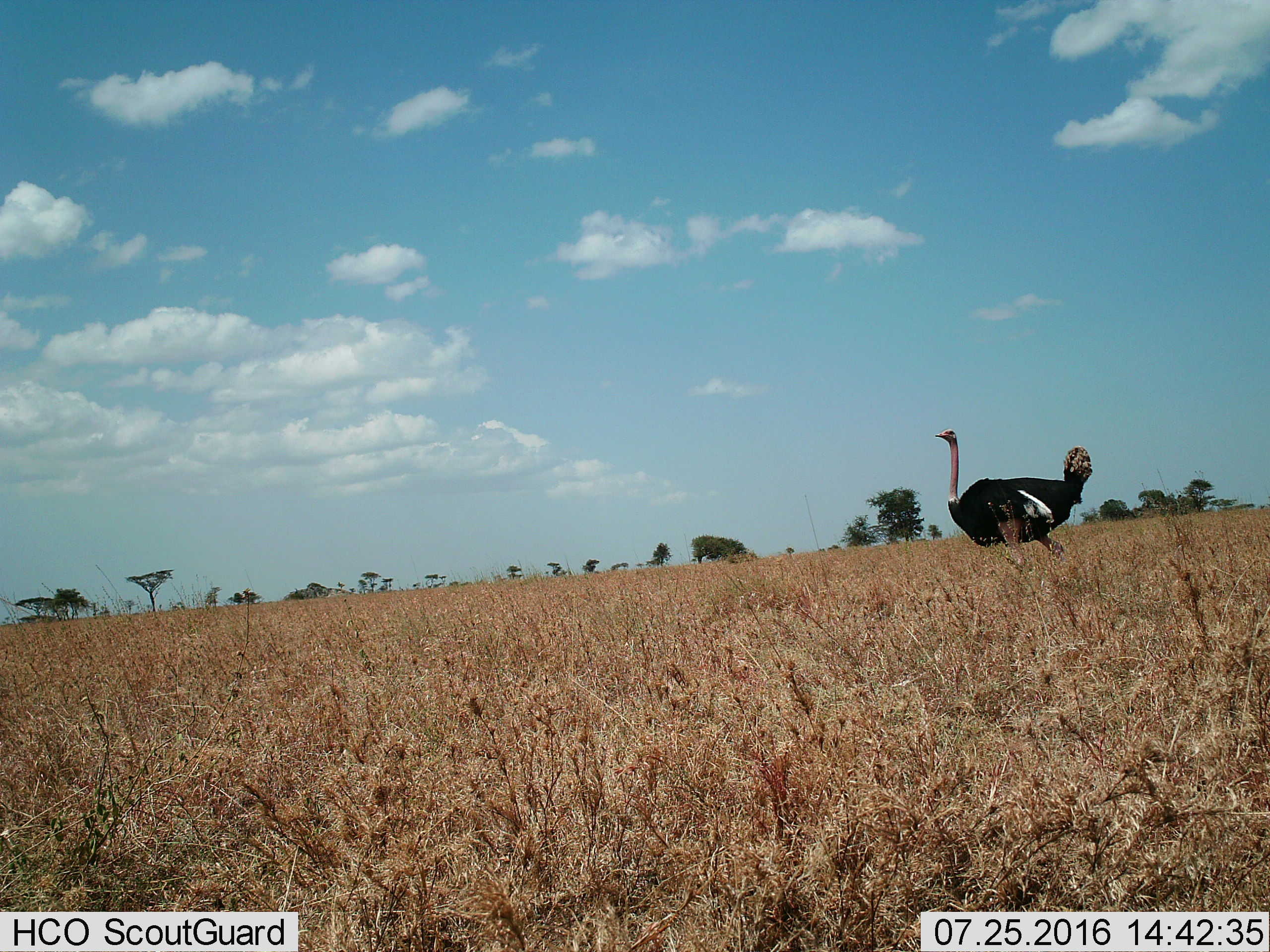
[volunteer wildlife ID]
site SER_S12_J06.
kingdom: Animalia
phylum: Chordata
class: Aves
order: Struthioniformes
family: Struthionidae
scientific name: Struthionidae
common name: ostrich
Ostrich (Struthionidae), count 1. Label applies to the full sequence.